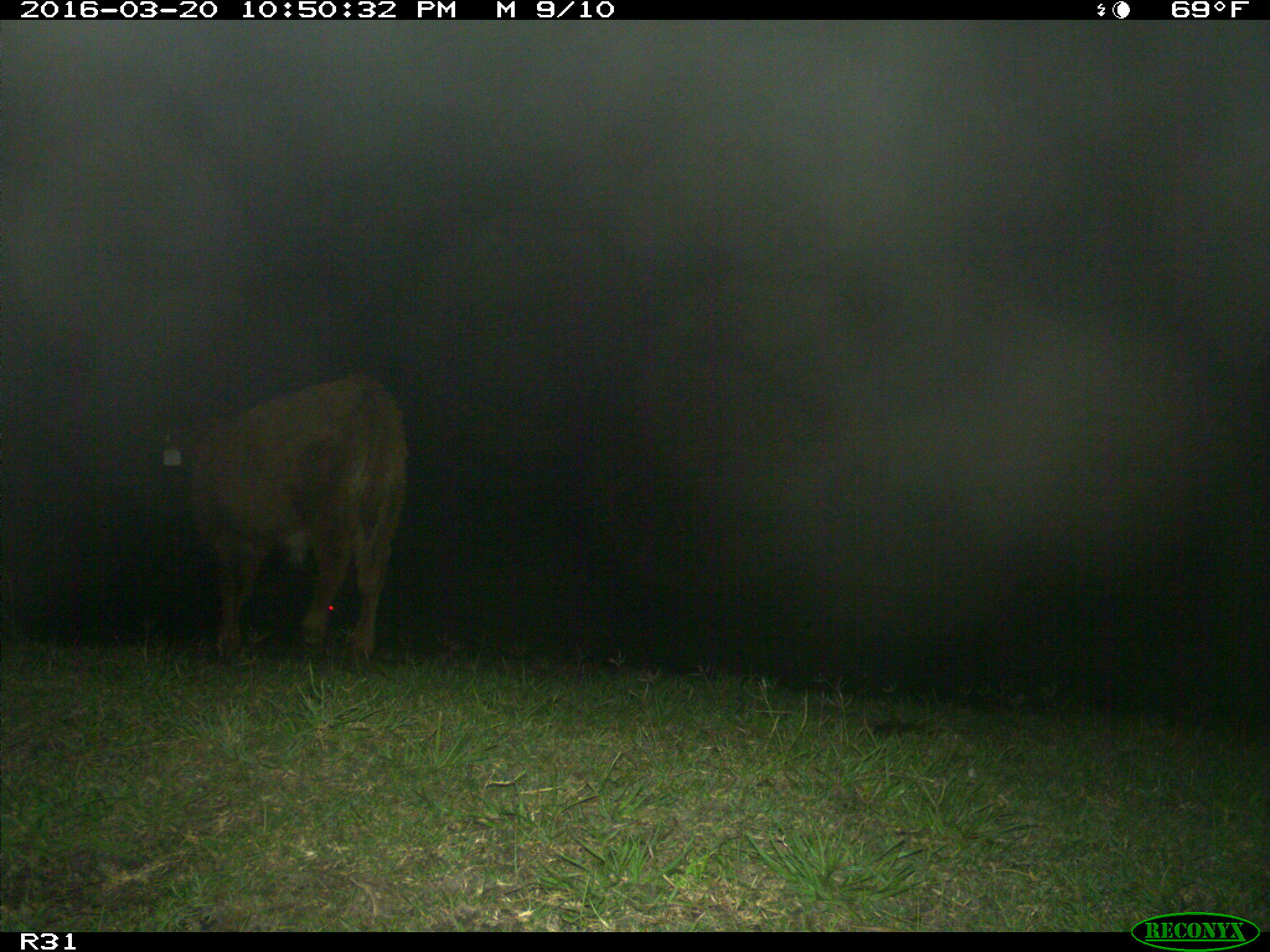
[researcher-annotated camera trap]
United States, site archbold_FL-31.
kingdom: Animalia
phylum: Chordata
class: Mammalia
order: Artiodactyla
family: Bovidae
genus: Bos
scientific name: Bos taurus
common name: domestic cow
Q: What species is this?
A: Bos taurus (domestic cow).